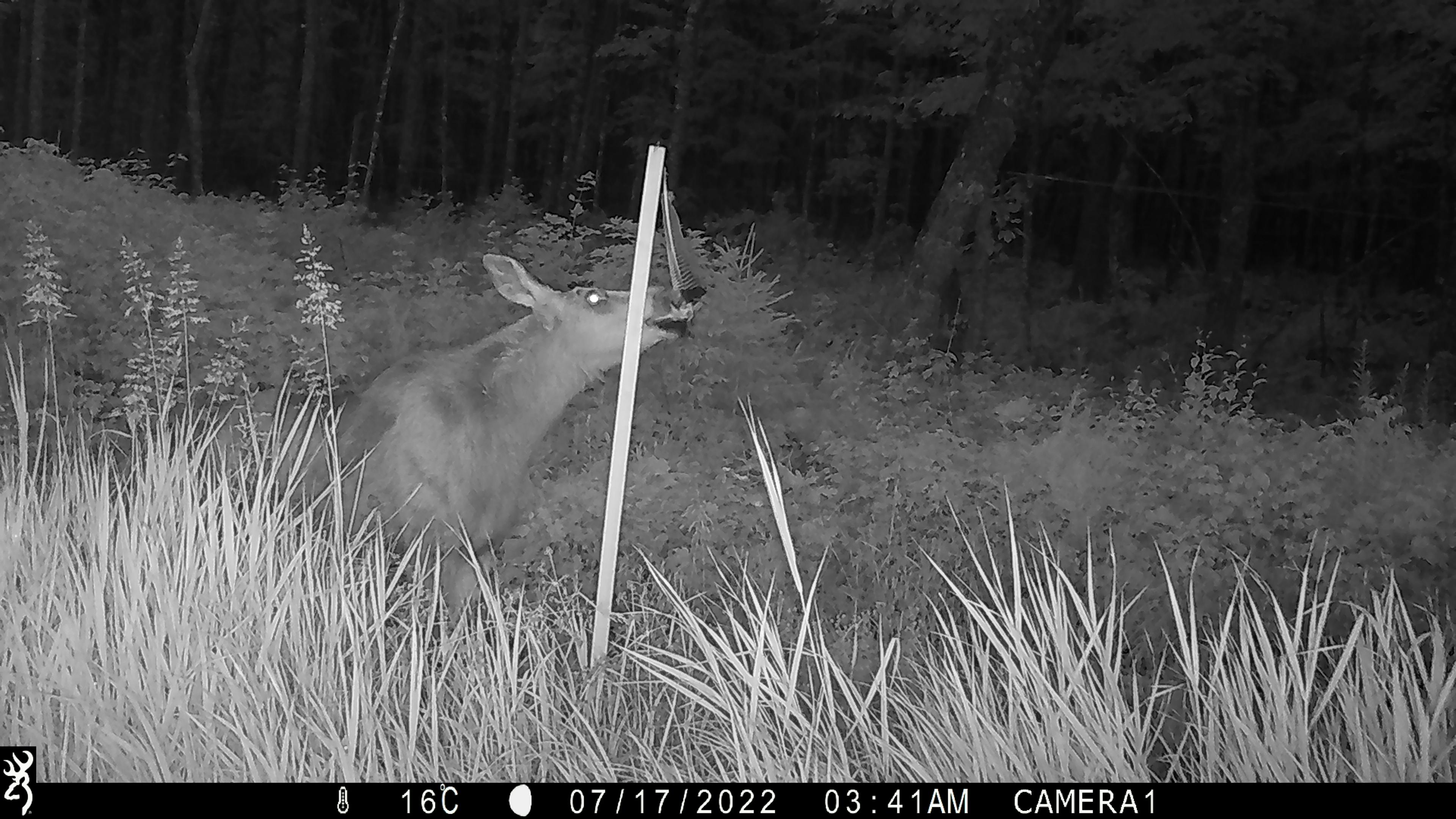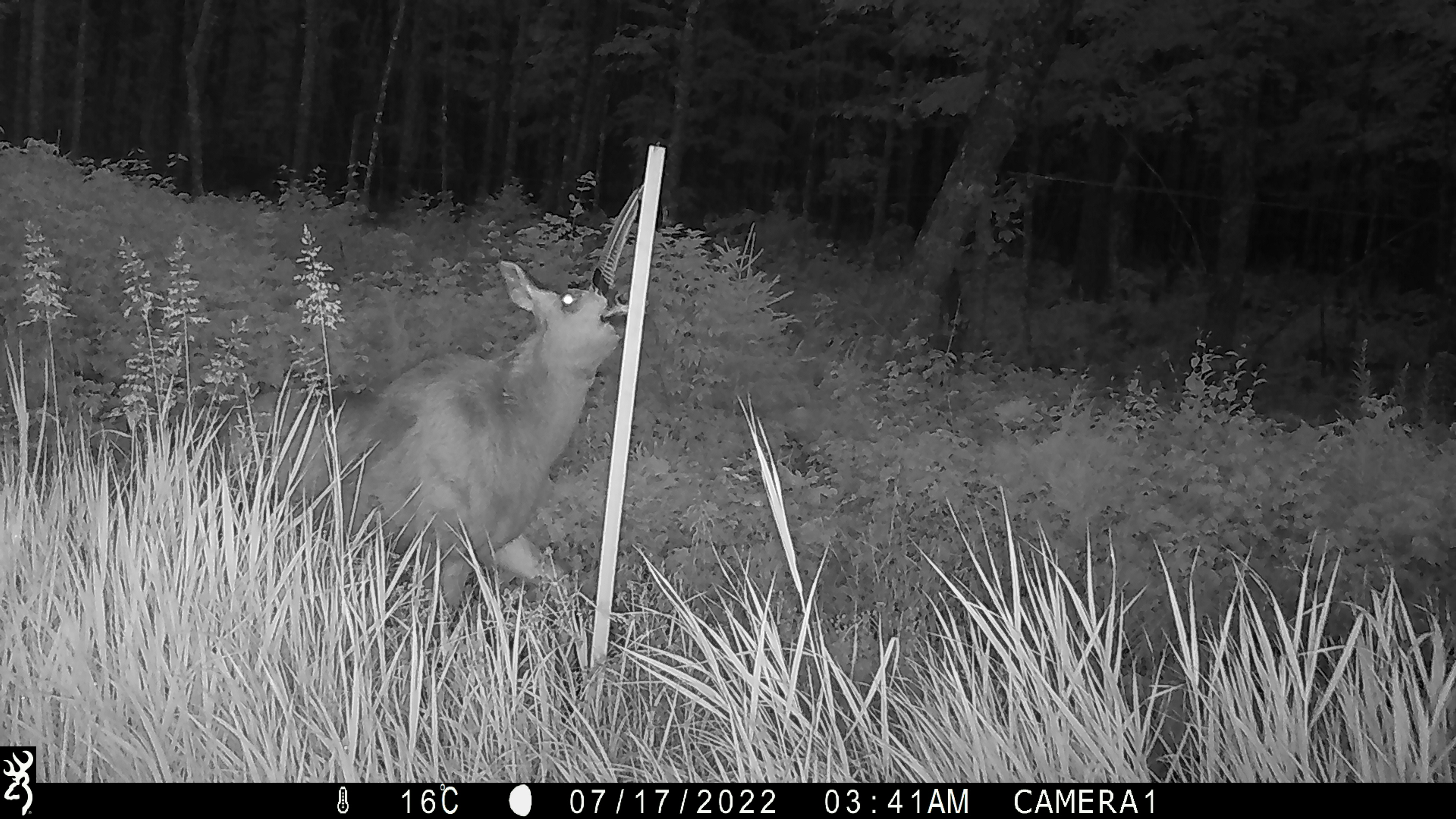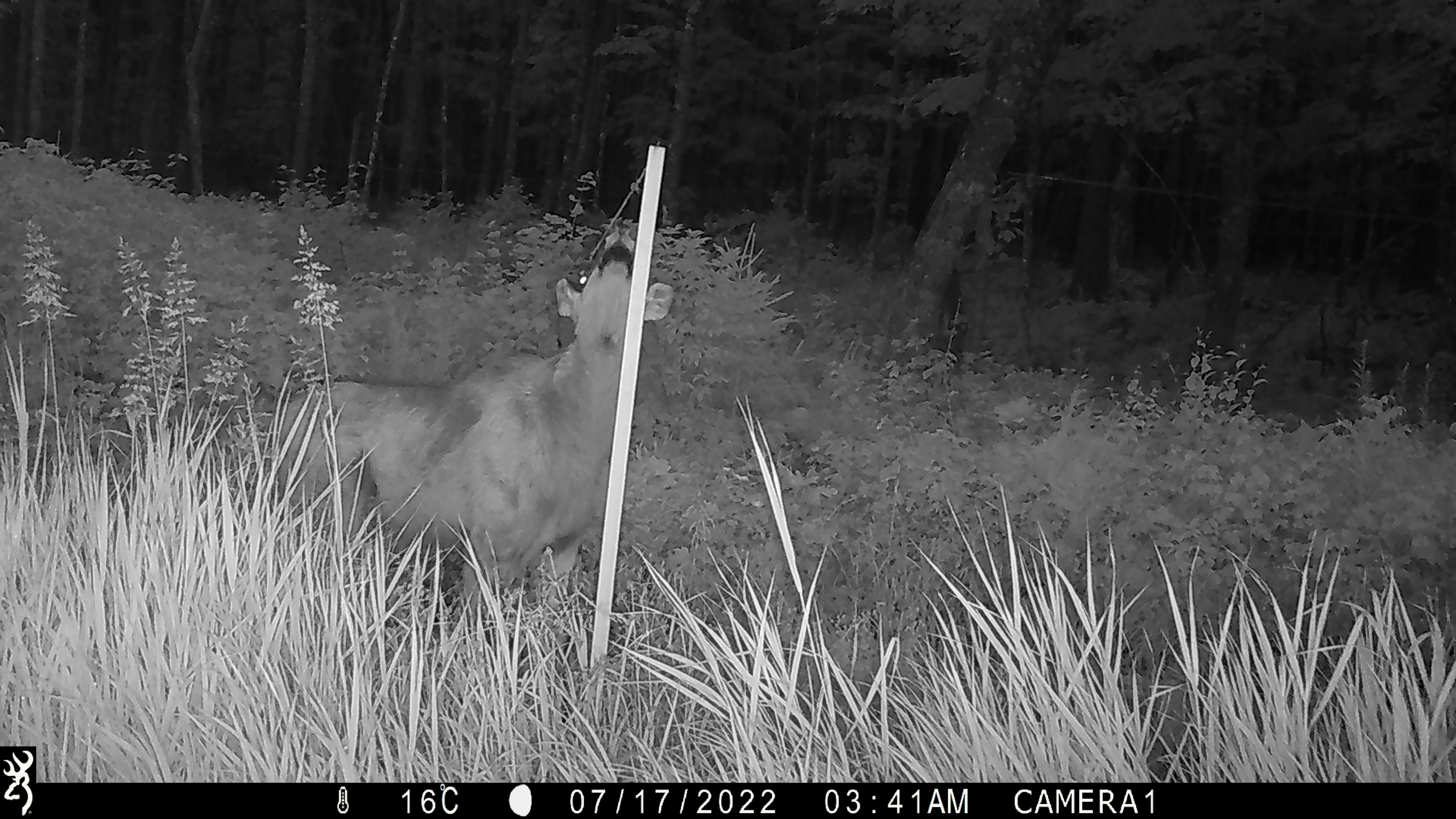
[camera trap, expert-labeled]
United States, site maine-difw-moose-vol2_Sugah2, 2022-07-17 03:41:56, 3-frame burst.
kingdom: Animalia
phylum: Chordata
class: Mammalia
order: Artiodactyla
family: Cervidae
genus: Alces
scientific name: Alces alces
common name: moose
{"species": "moose (Alces alces)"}